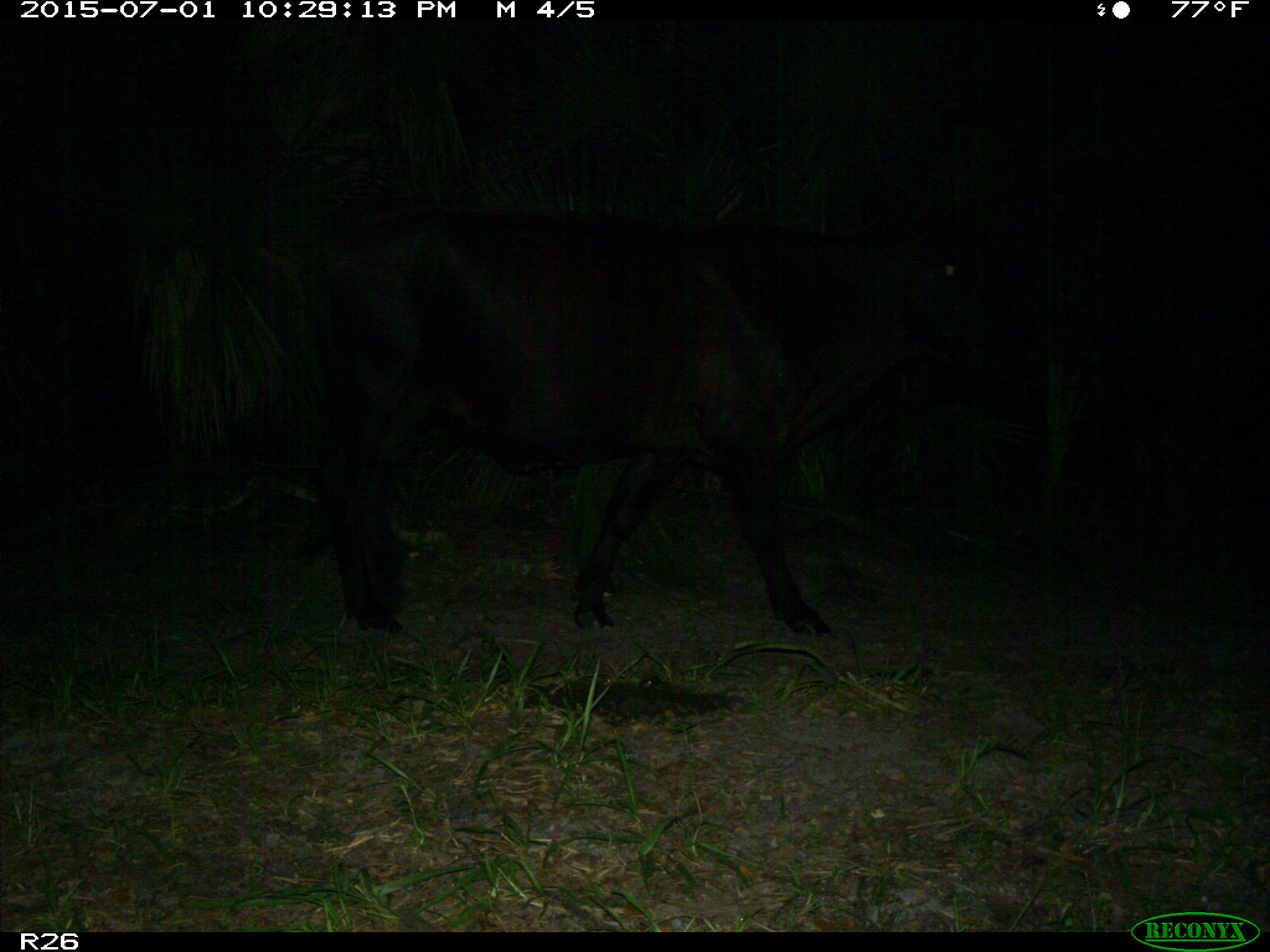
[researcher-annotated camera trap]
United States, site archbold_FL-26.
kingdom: Animalia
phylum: Chordata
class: Mammalia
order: Artiodactyla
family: Bovidae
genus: Bos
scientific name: Bos taurus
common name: domestic cow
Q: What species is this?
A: Bos taurus (domestic cow).